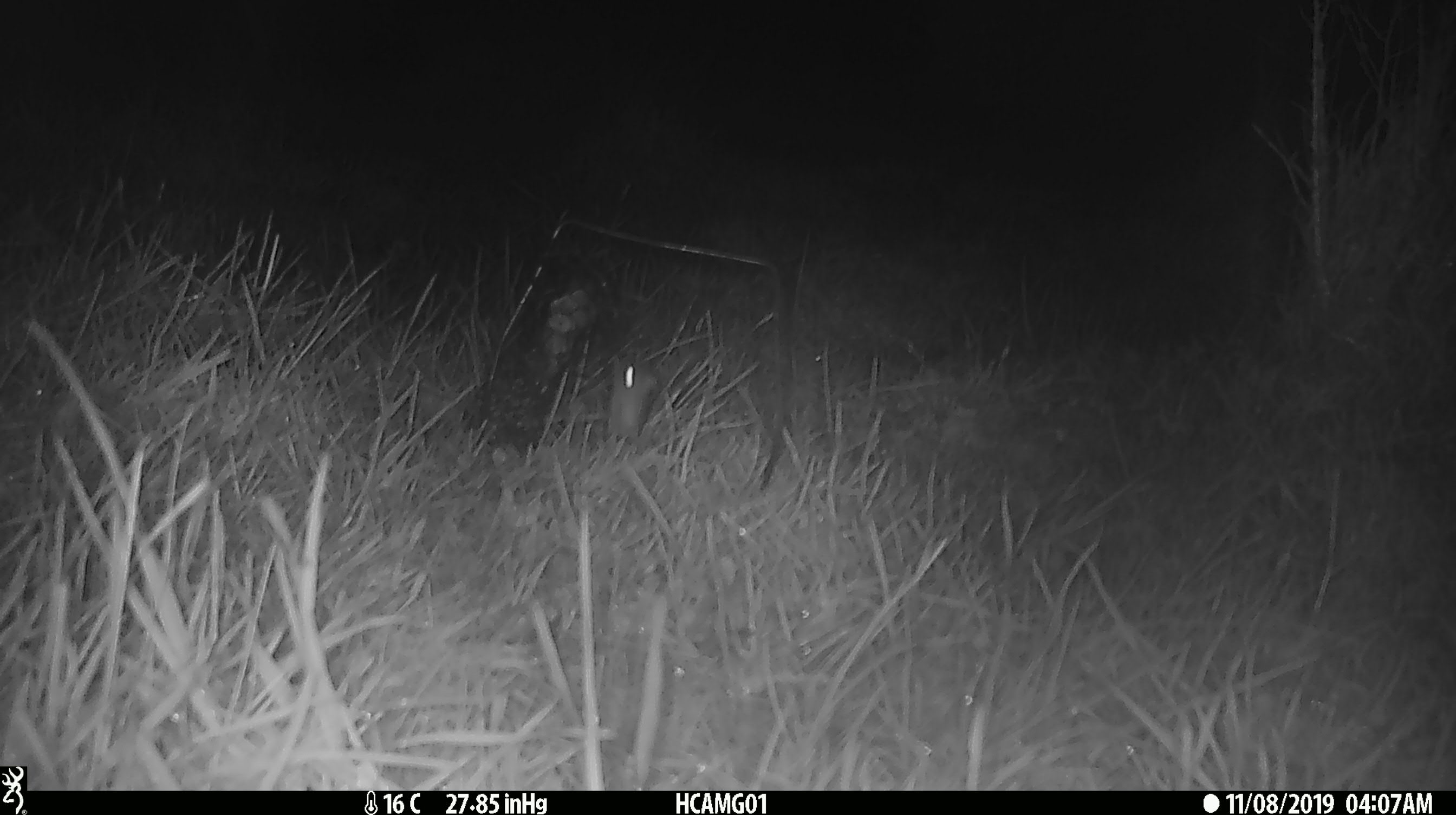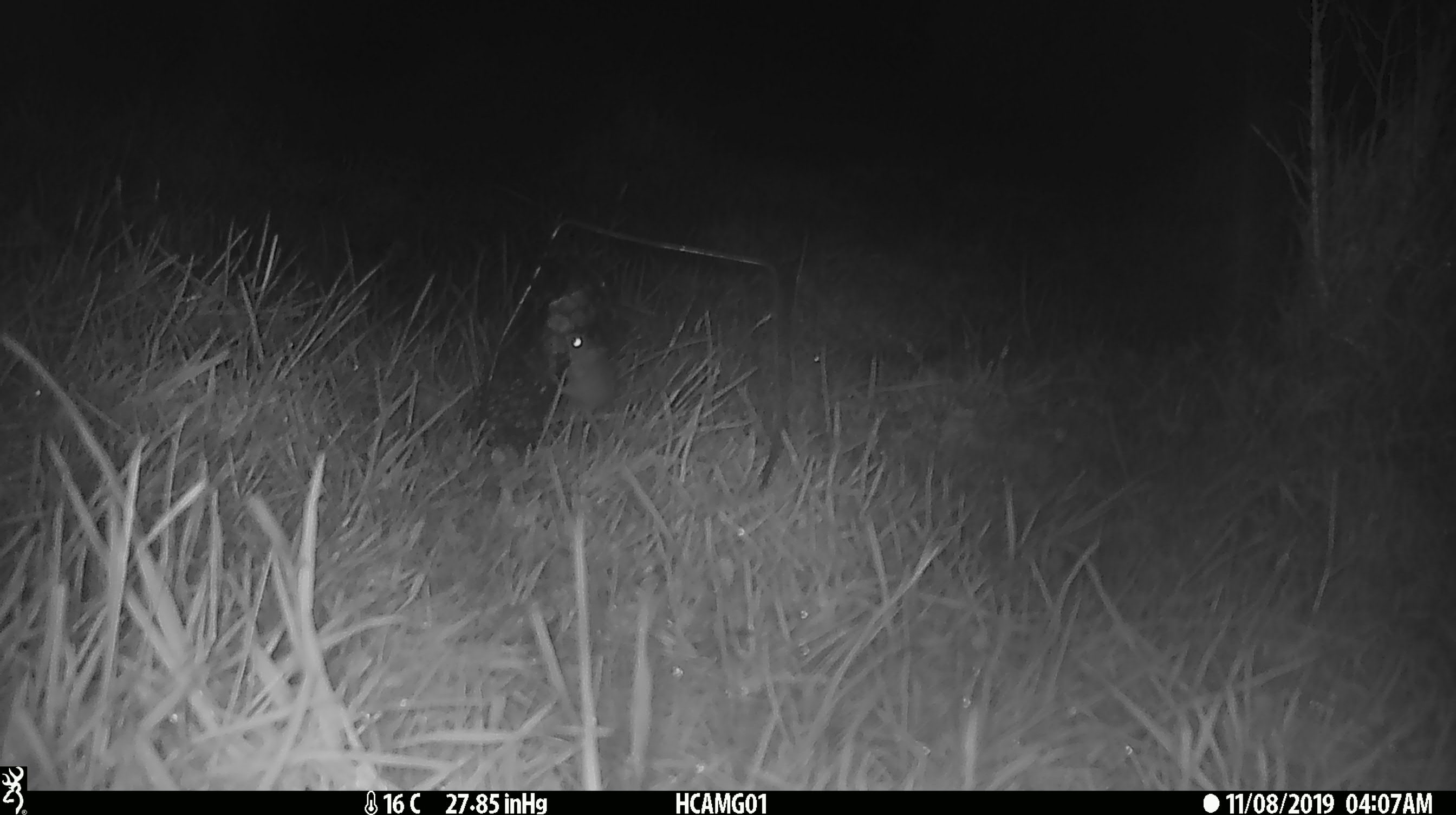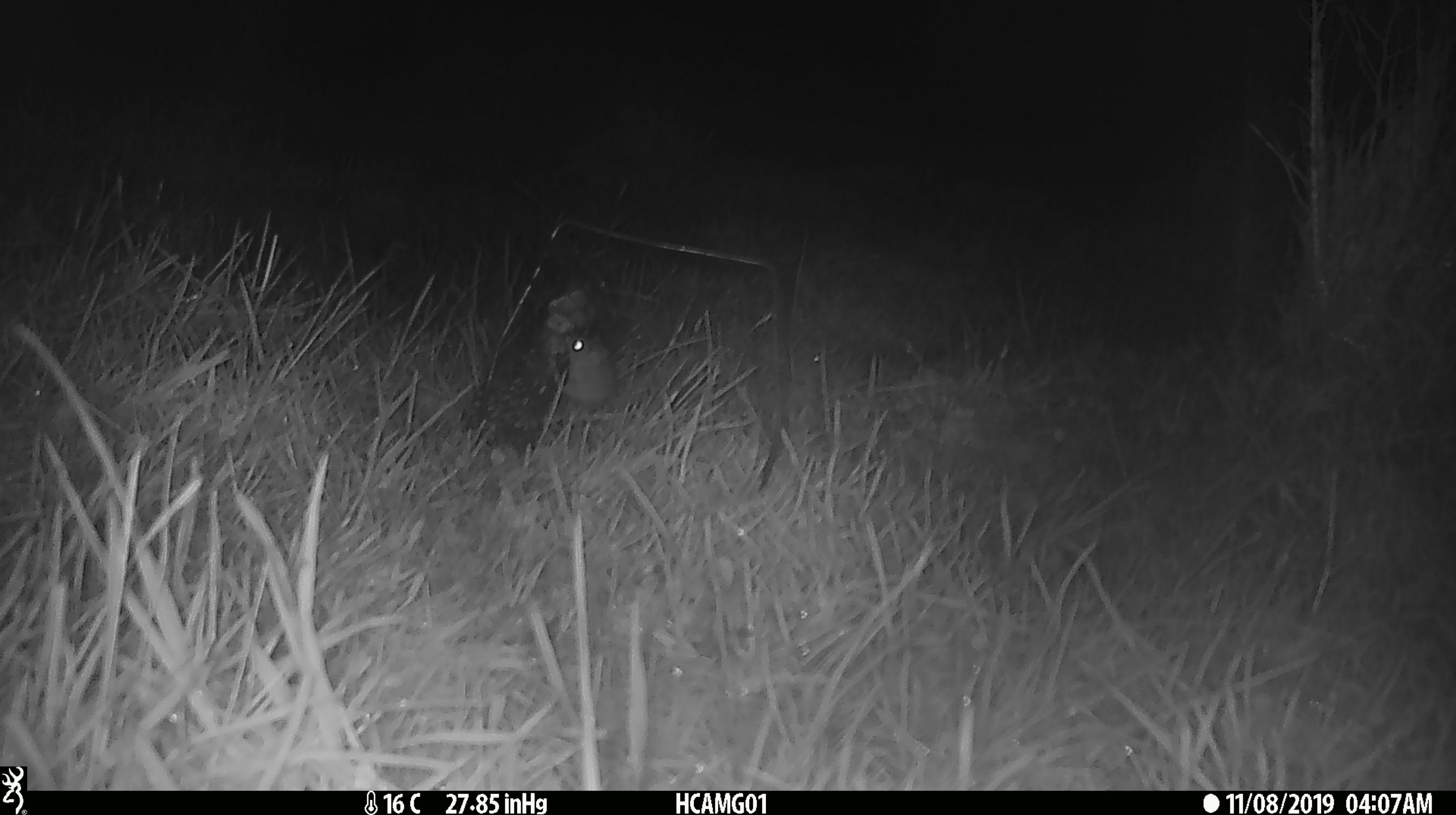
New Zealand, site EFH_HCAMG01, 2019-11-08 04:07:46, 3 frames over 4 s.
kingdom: Animalia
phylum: Chordata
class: Mammalia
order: Rodentia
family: Muridae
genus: Mus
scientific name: Mus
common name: mouse